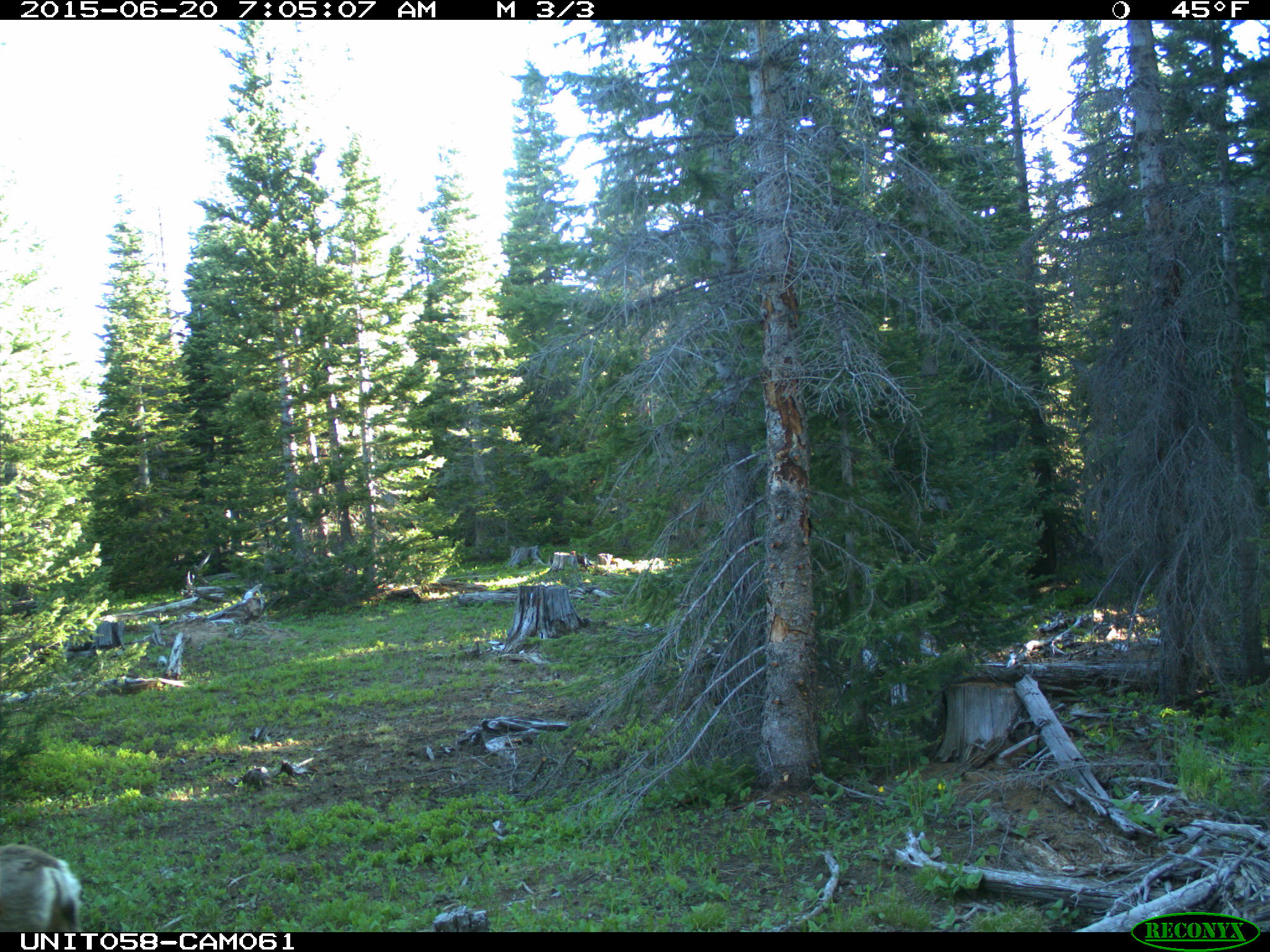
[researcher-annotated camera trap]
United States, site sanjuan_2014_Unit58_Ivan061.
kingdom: Animalia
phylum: Chordata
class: Mammalia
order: Artiodactyla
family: Cervidae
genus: Odocoileus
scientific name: Odocoileus hemionus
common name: mule deer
Odocoileus hemionus (mule deer).